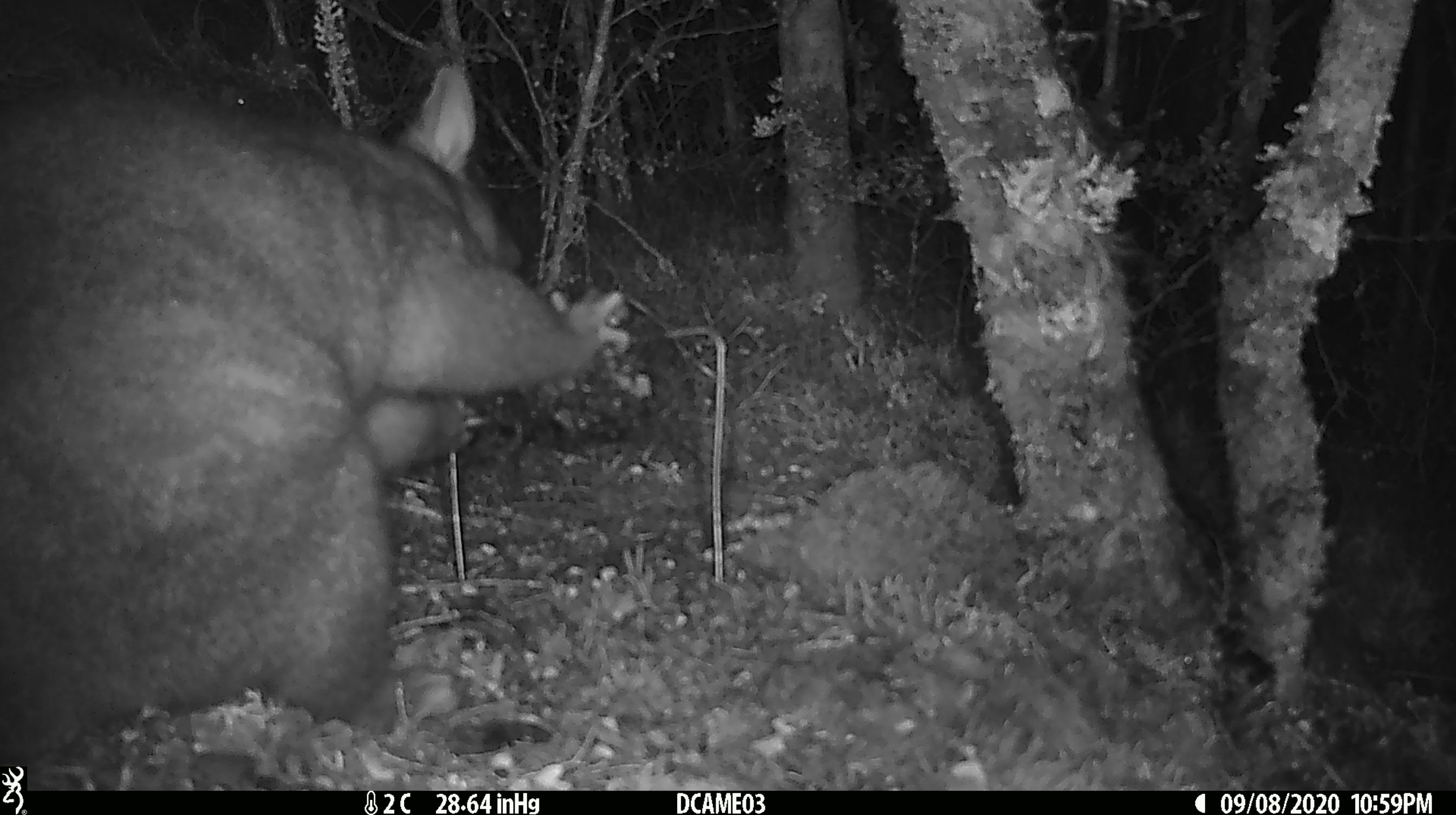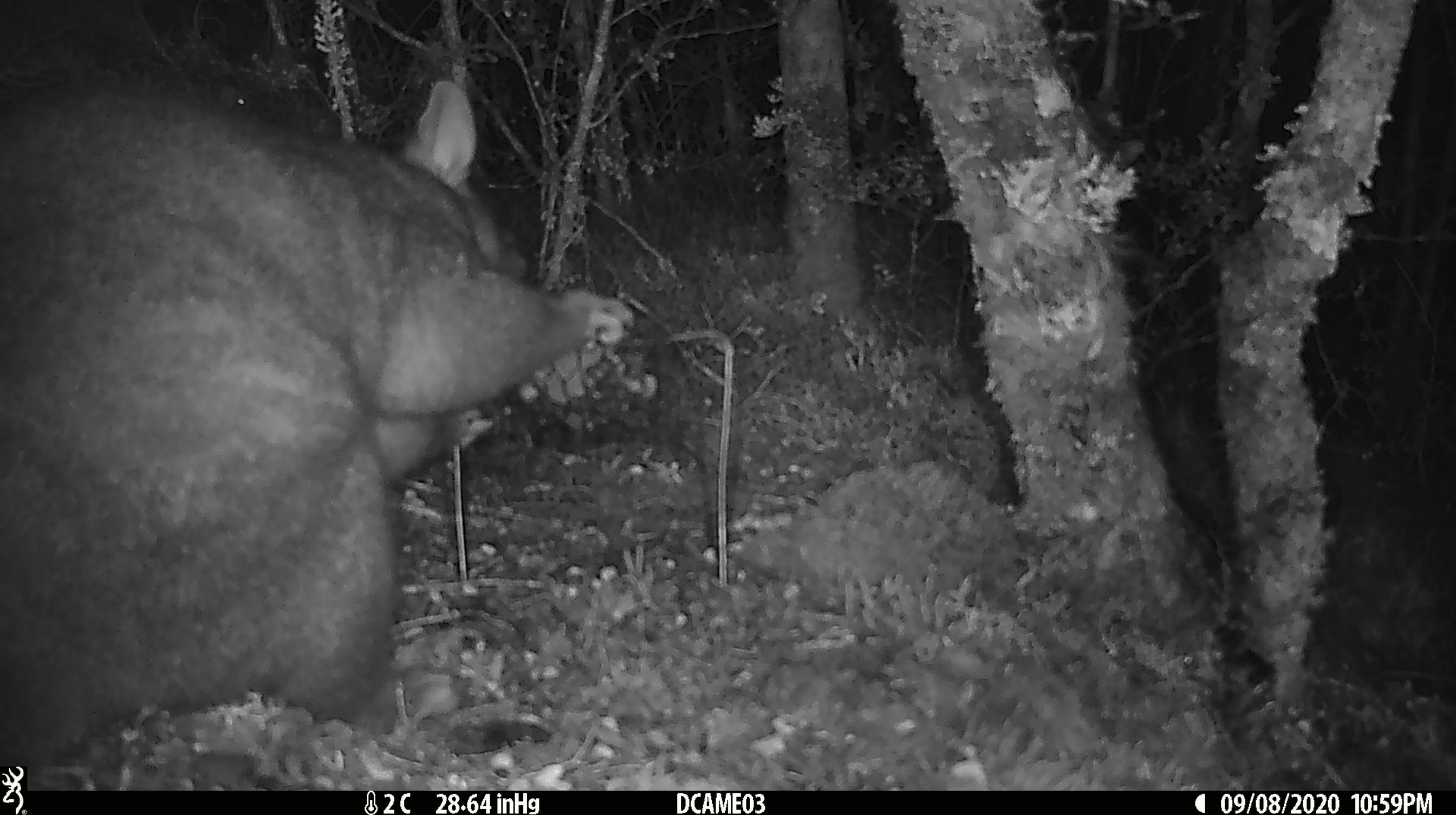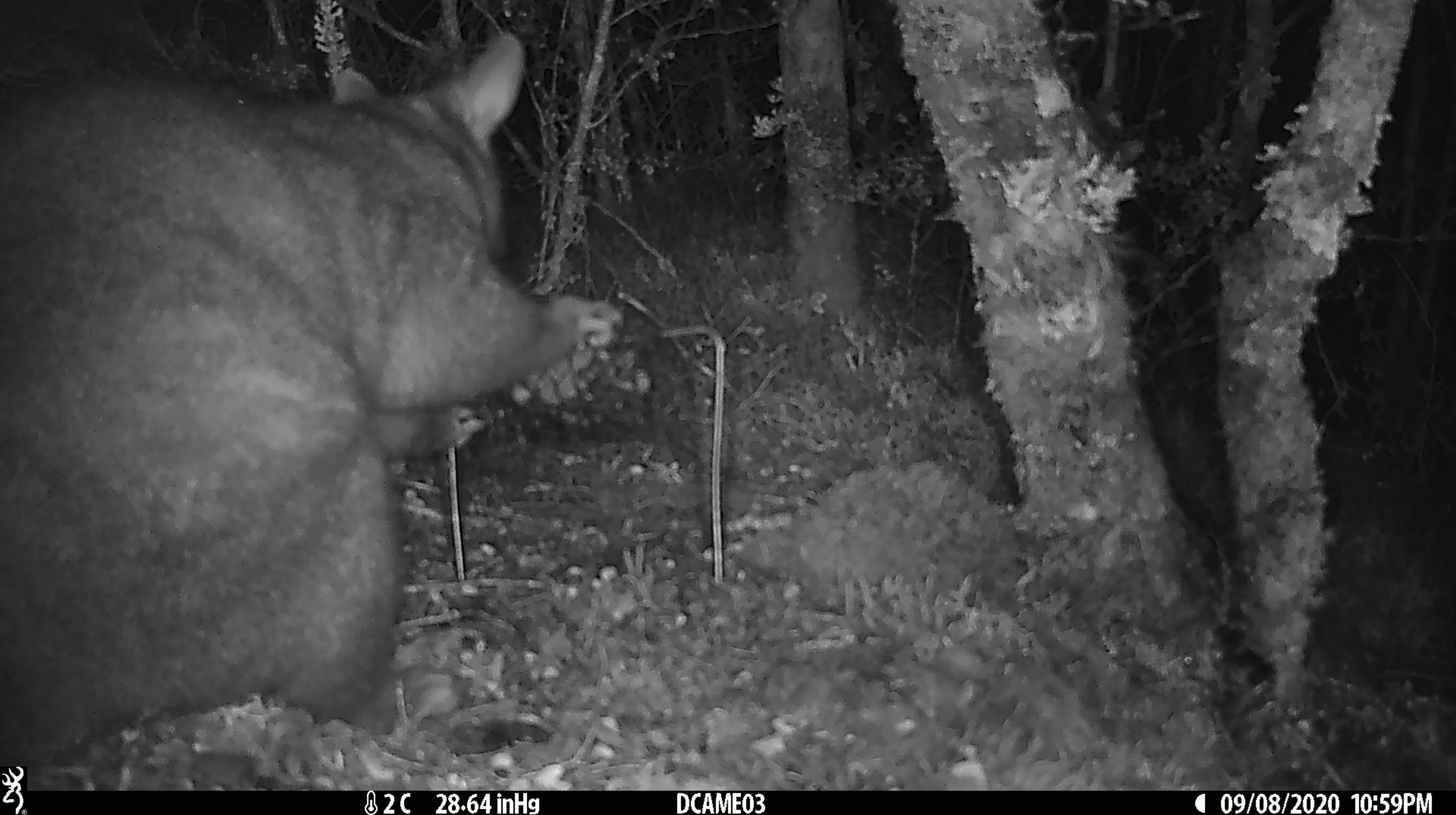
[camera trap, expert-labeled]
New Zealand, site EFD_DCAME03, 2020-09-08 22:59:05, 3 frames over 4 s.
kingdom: Animalia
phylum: Chordata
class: Mammalia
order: Diprotodontia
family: Phalangeridae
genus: Trichosurus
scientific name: Trichosurus vulpecula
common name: common brushtail possum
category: possum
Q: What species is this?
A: Possum (common brushtail possum) (Trichosurus vulpecula).